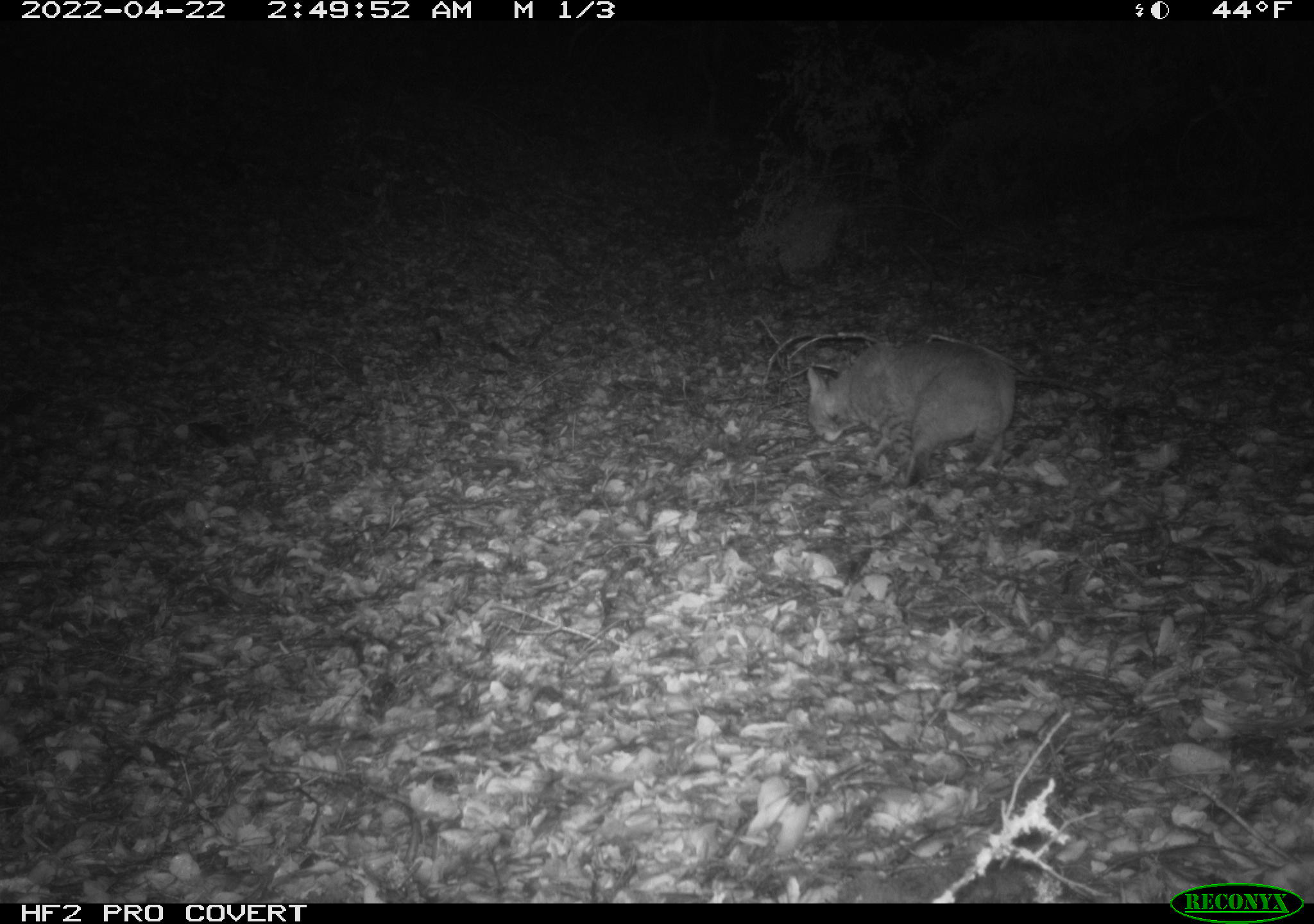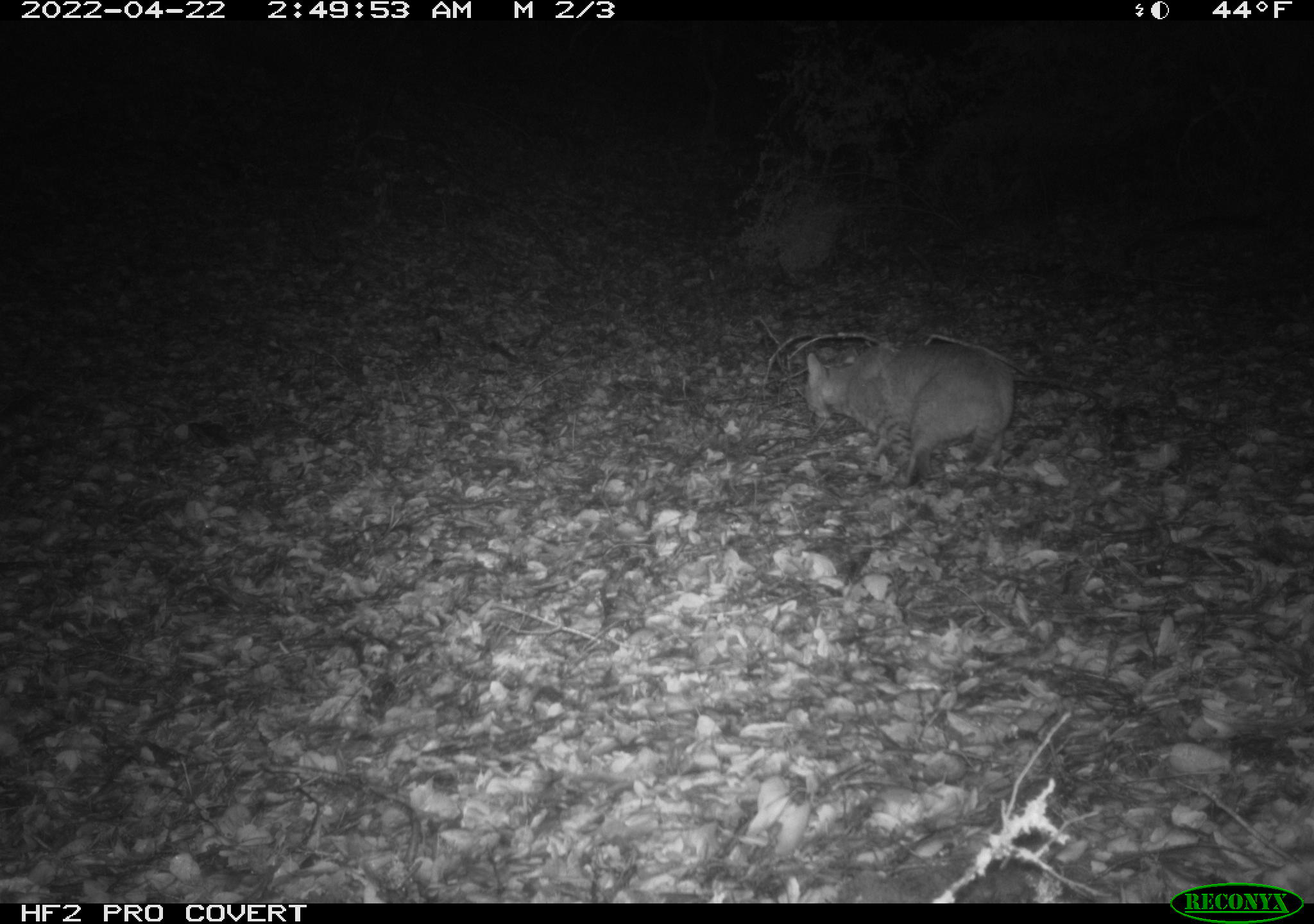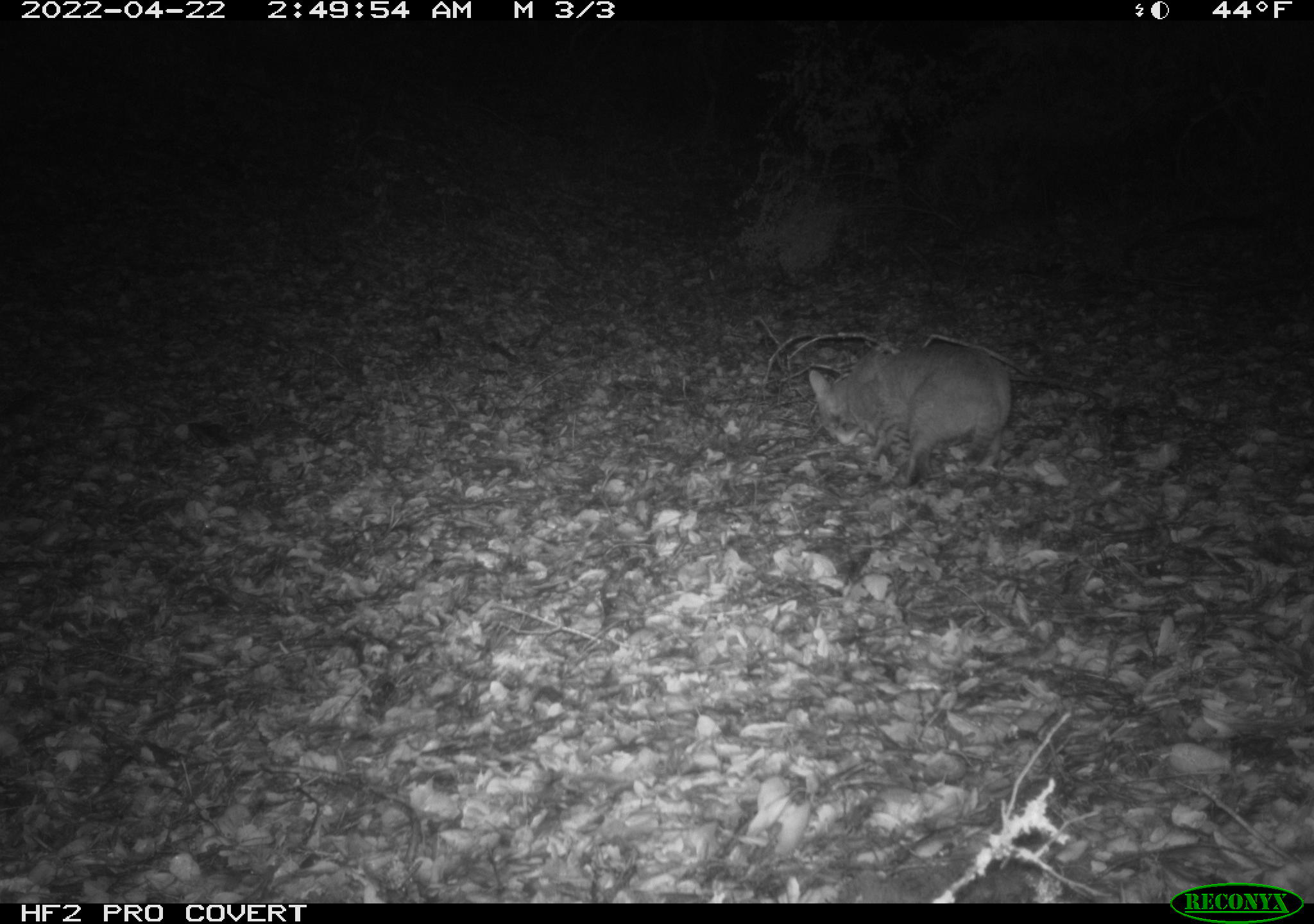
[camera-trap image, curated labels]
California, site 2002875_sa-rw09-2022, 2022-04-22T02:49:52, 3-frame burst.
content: unidentified animal